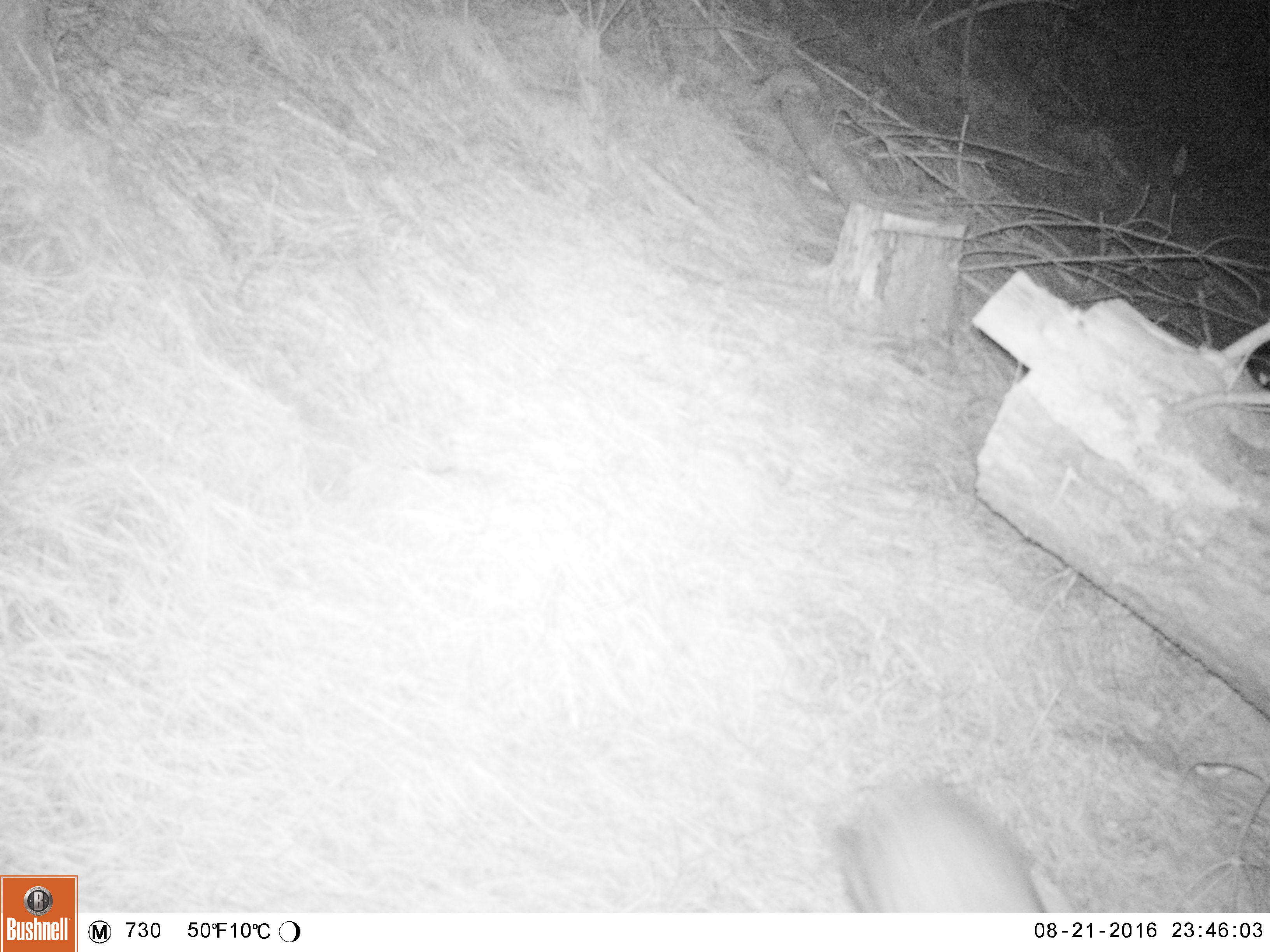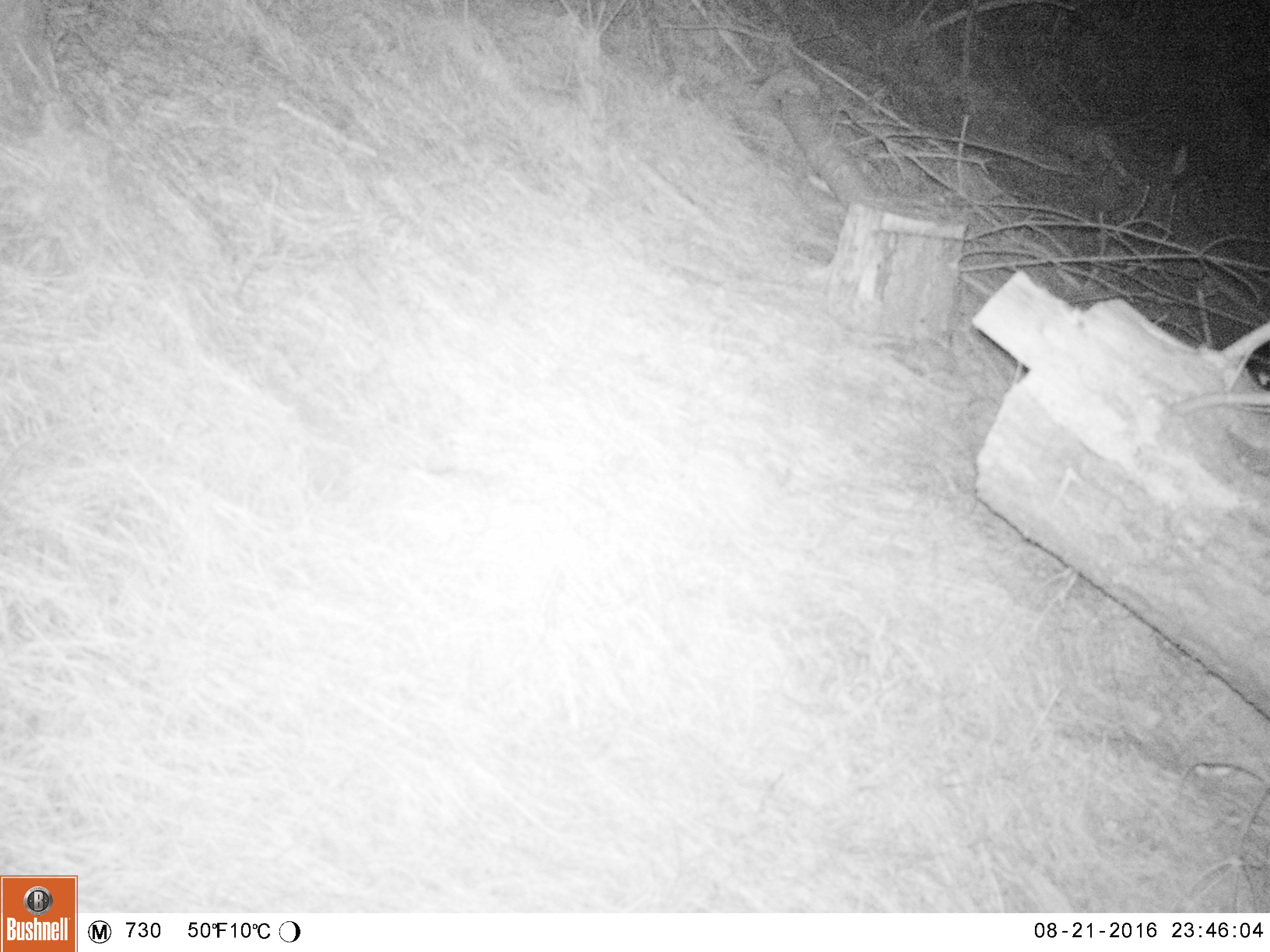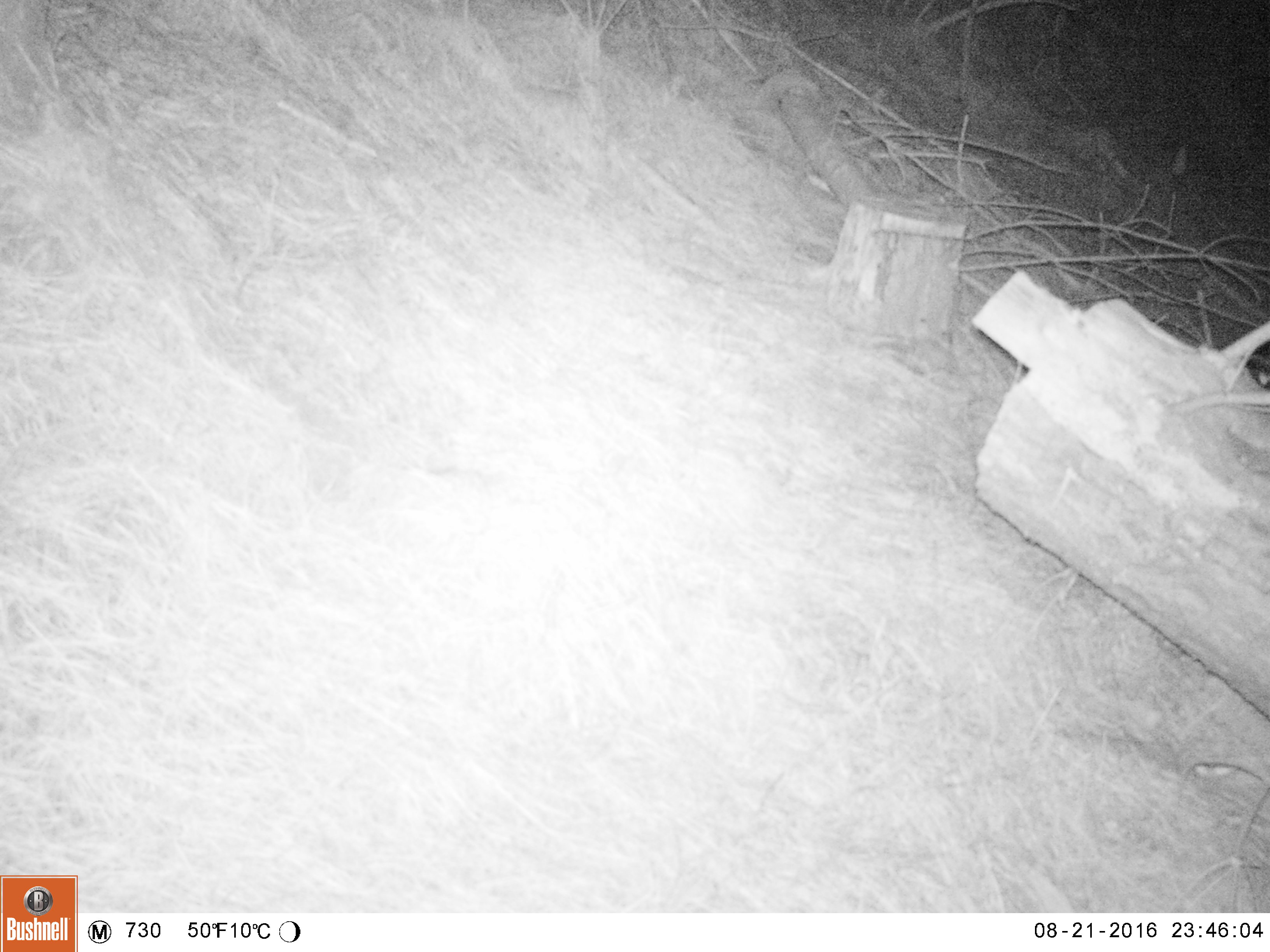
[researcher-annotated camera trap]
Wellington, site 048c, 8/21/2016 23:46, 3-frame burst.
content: unidentified animal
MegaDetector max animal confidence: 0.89